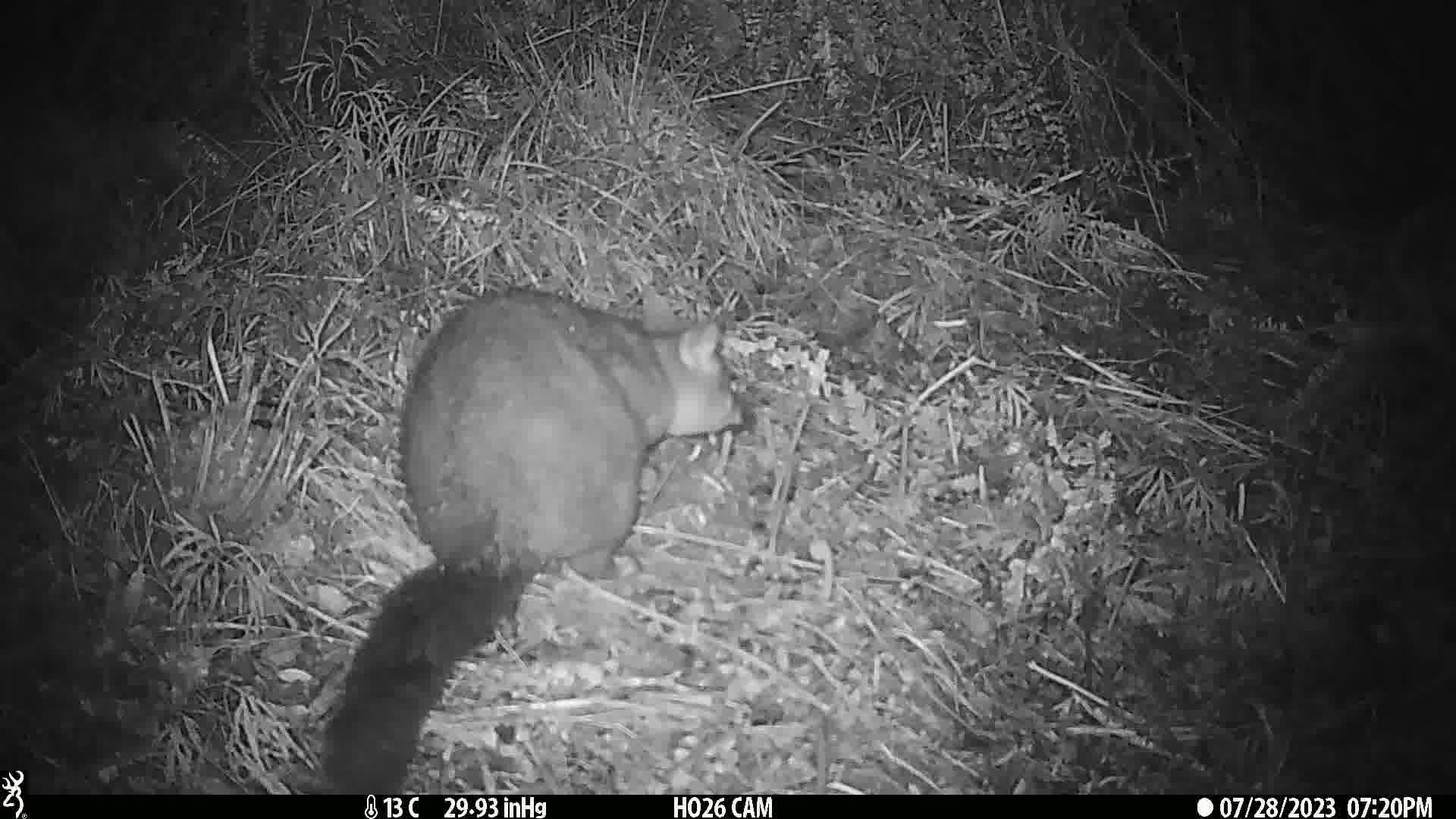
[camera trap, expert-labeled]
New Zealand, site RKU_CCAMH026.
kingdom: Animalia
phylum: Chordata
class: Mammalia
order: Diprotodontia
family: Phalangeridae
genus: Trichosurus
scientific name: Trichosurus vulpecula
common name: common brushtail possum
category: possum